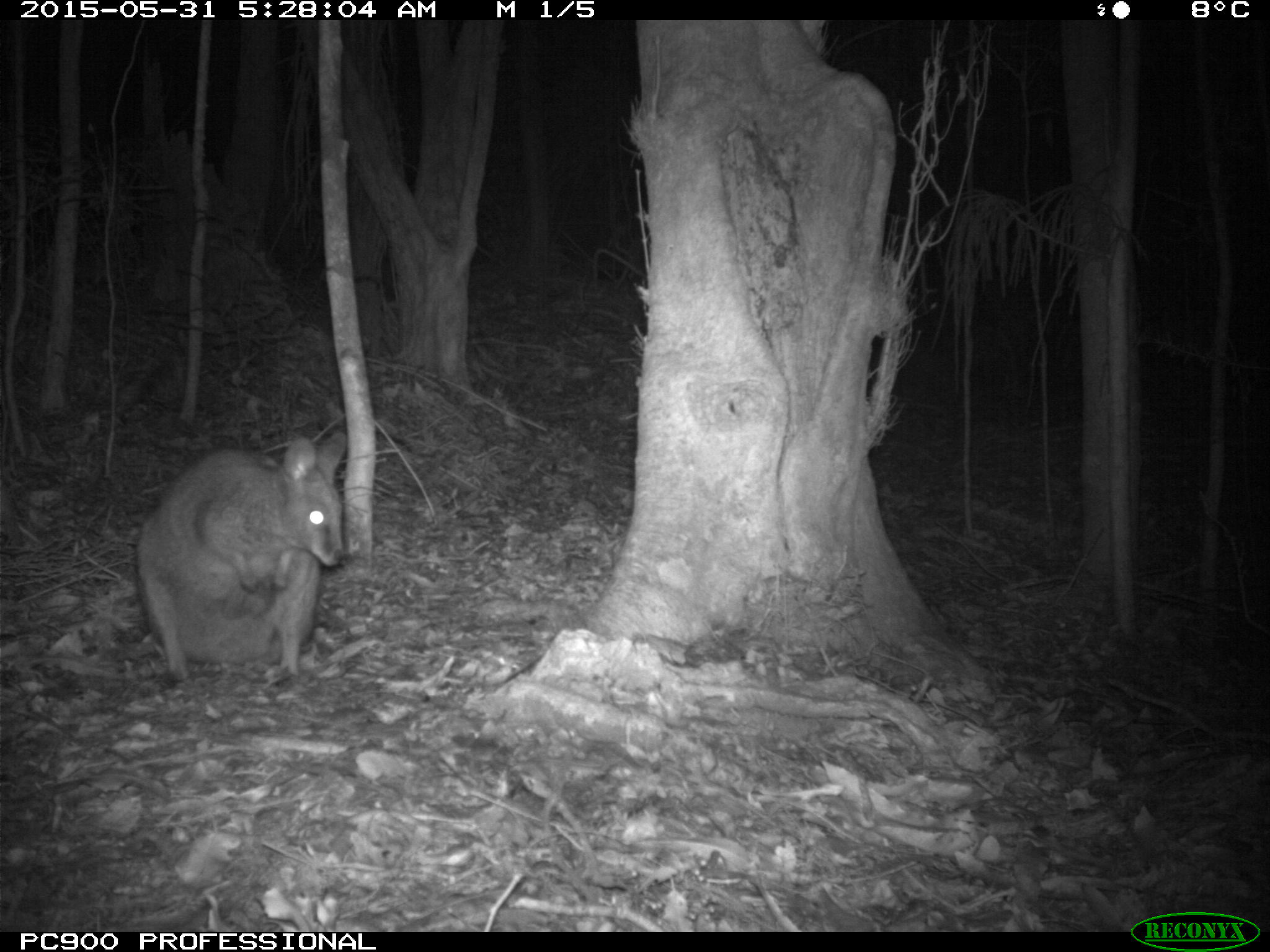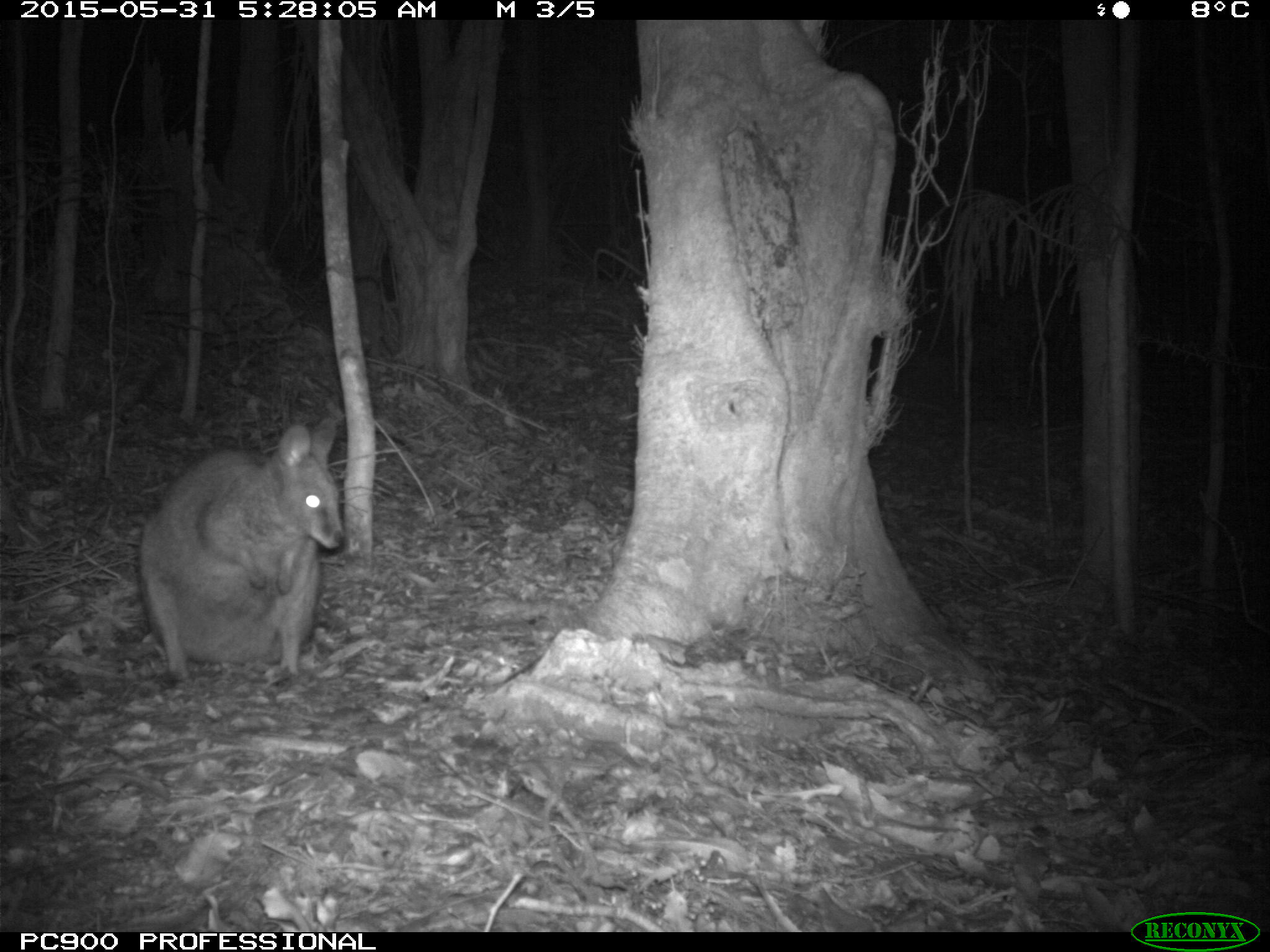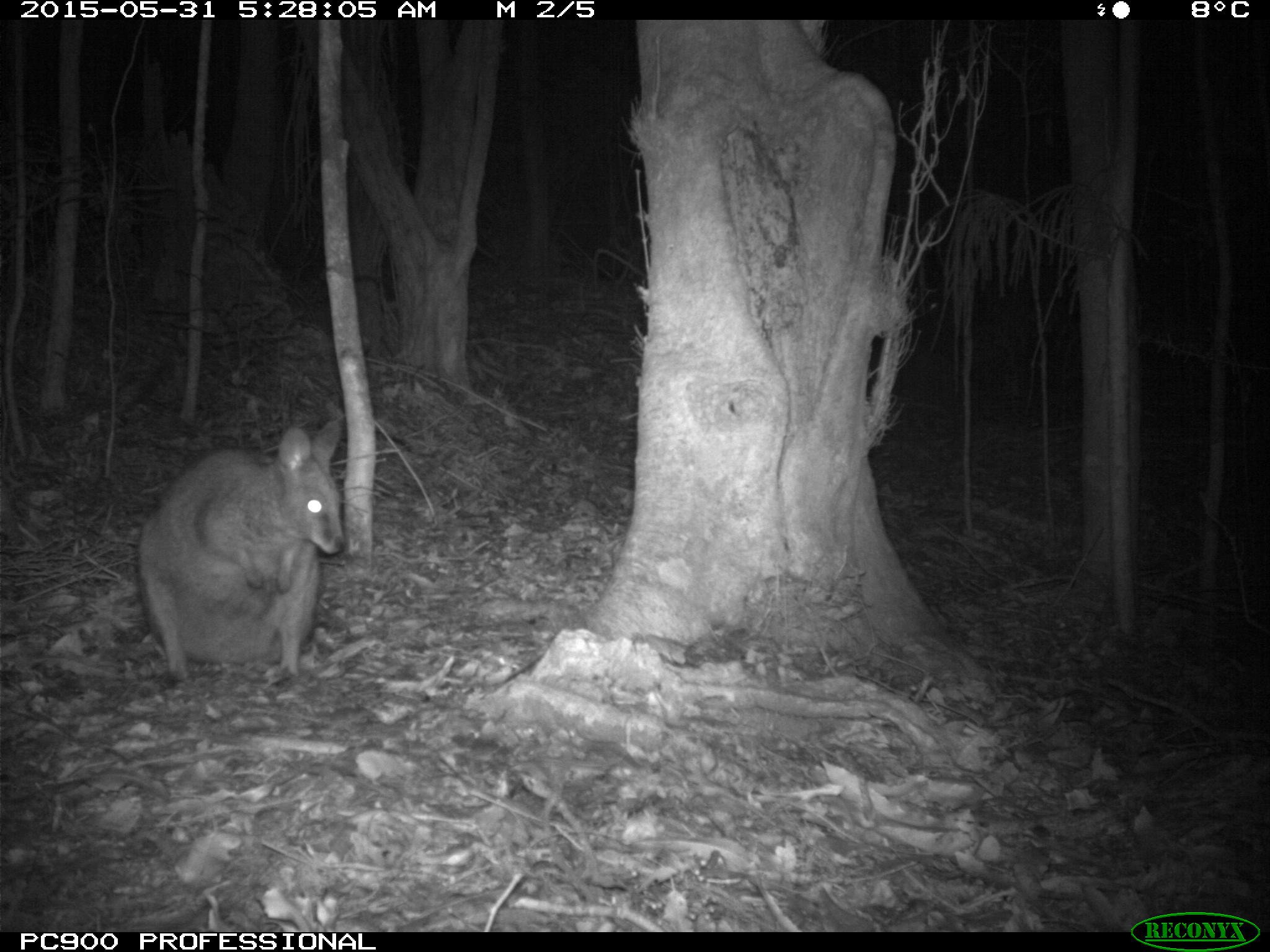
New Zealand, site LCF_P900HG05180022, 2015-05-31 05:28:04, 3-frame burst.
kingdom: Animalia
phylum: Chordata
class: Mammalia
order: Diprotodontia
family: Macropodidae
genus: Notamacropus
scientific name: Notamacropus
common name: wallaby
Wallaby (Notamacropus).